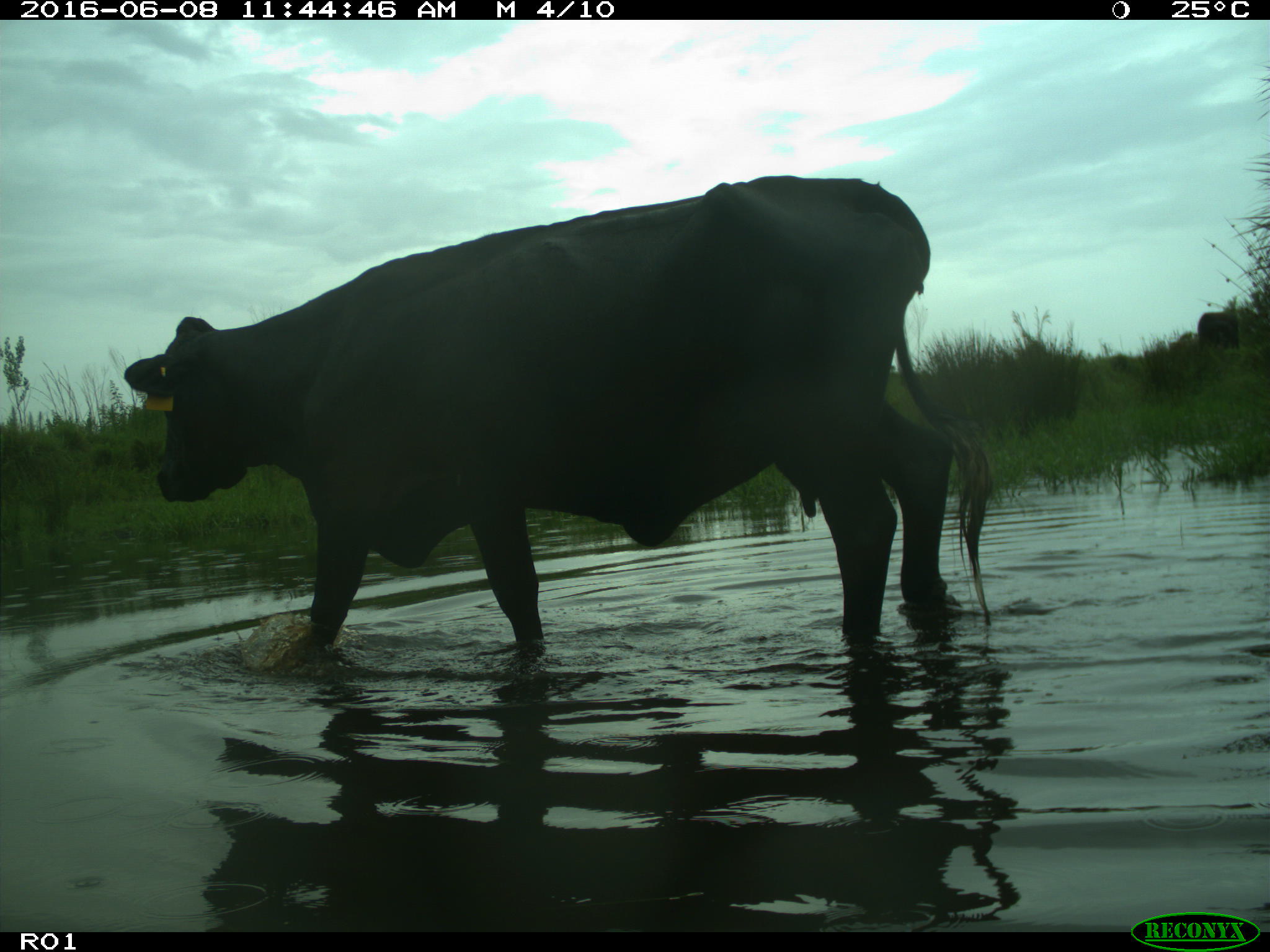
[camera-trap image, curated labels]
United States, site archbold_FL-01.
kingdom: Animalia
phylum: Chordata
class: Mammalia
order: Artiodactyla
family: Bovidae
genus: Bos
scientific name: Bos taurus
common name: domestic cow